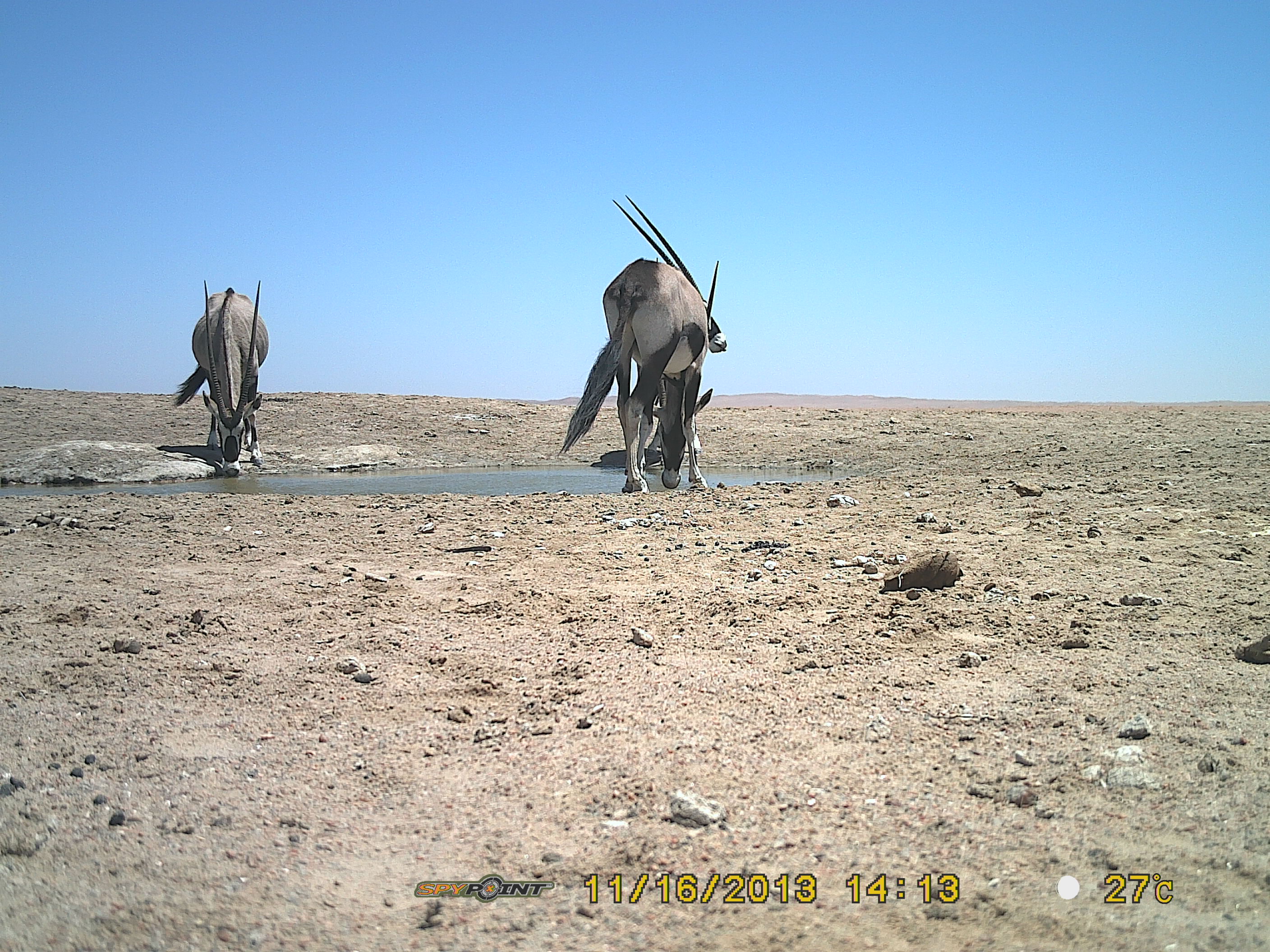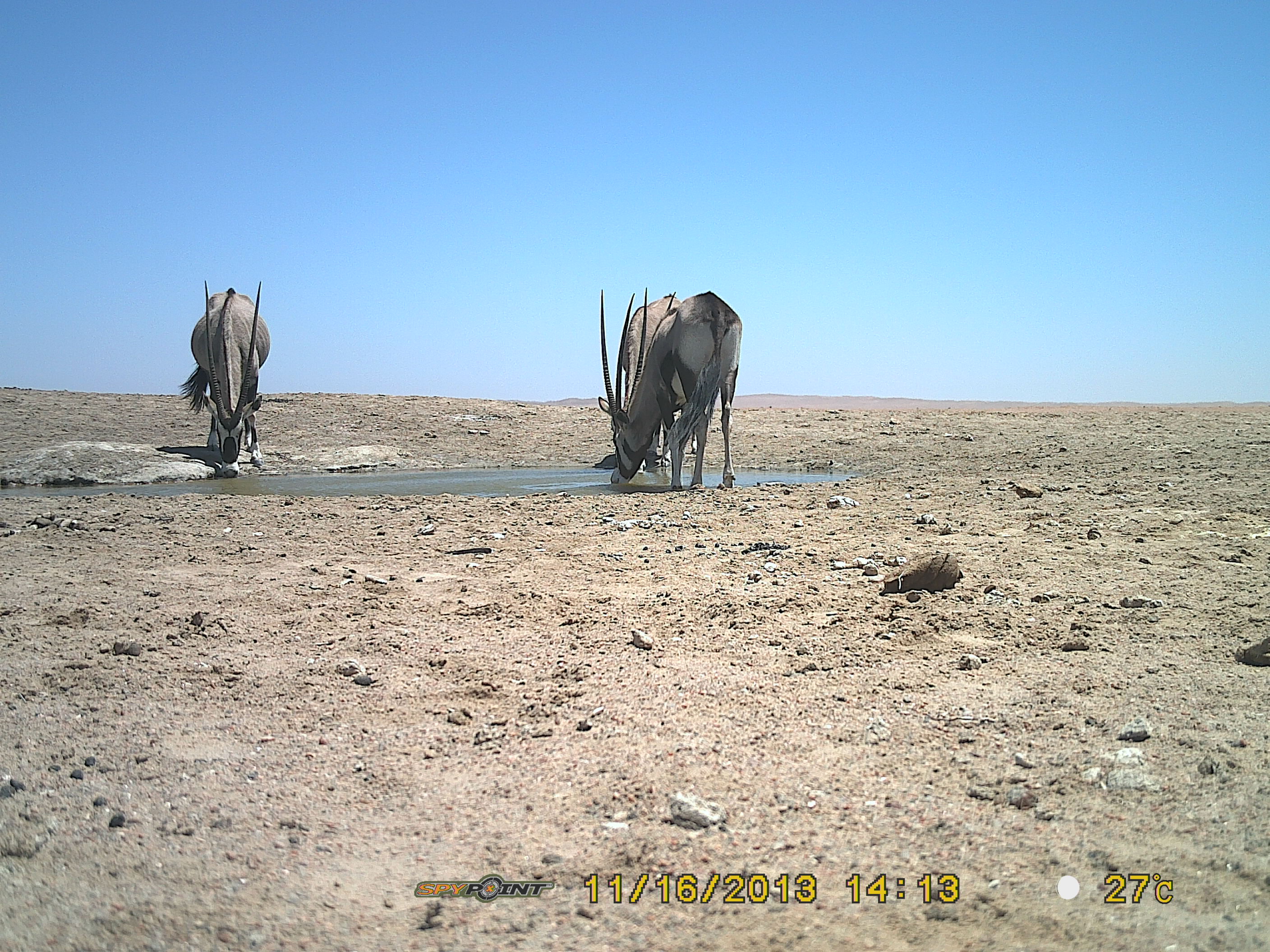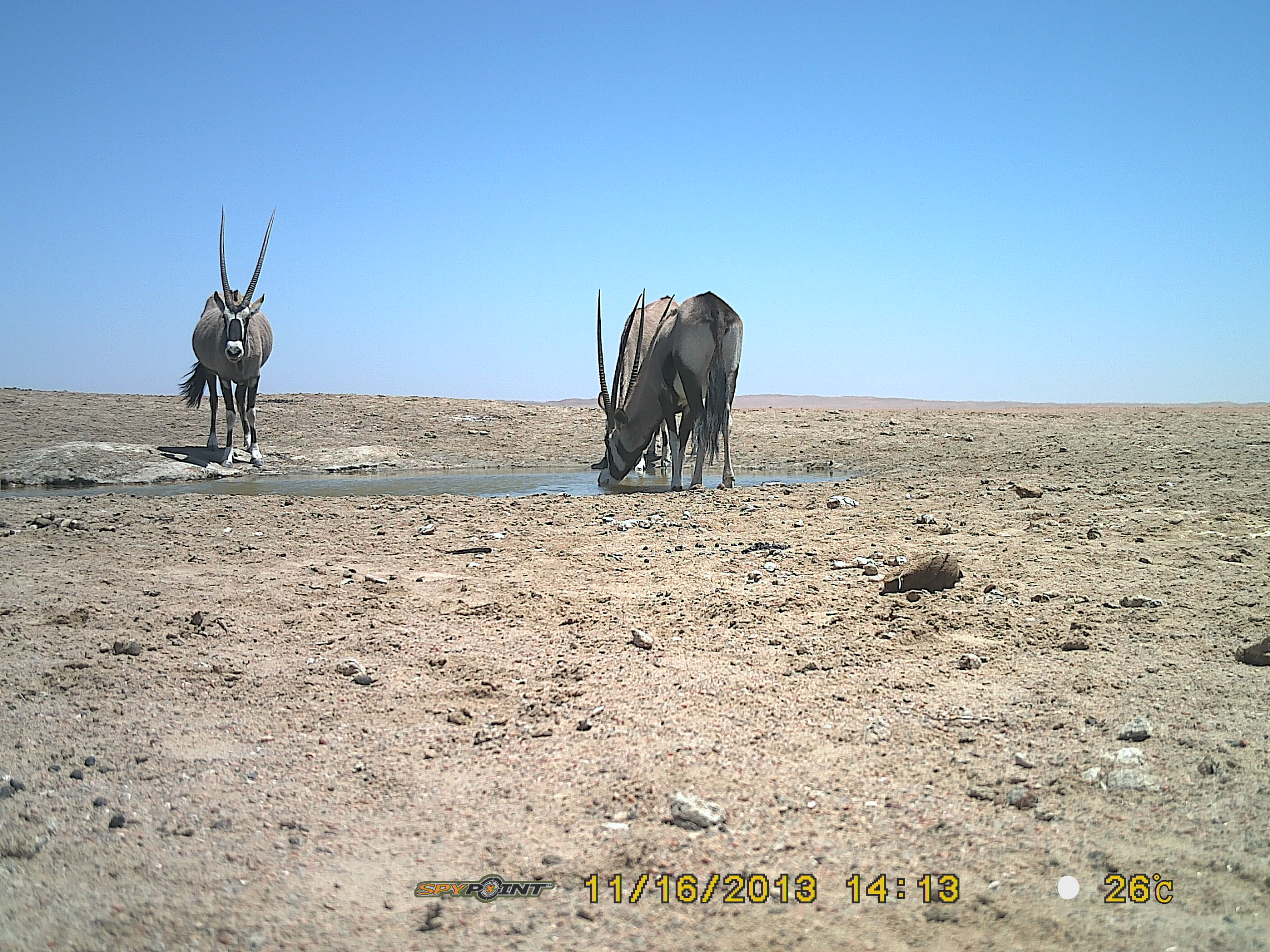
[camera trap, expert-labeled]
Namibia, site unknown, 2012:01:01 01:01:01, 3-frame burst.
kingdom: Animalia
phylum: Chordata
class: Mammalia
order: Artiodactyla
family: Bovidae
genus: Oryx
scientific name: Oryx gazella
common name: gemsbok